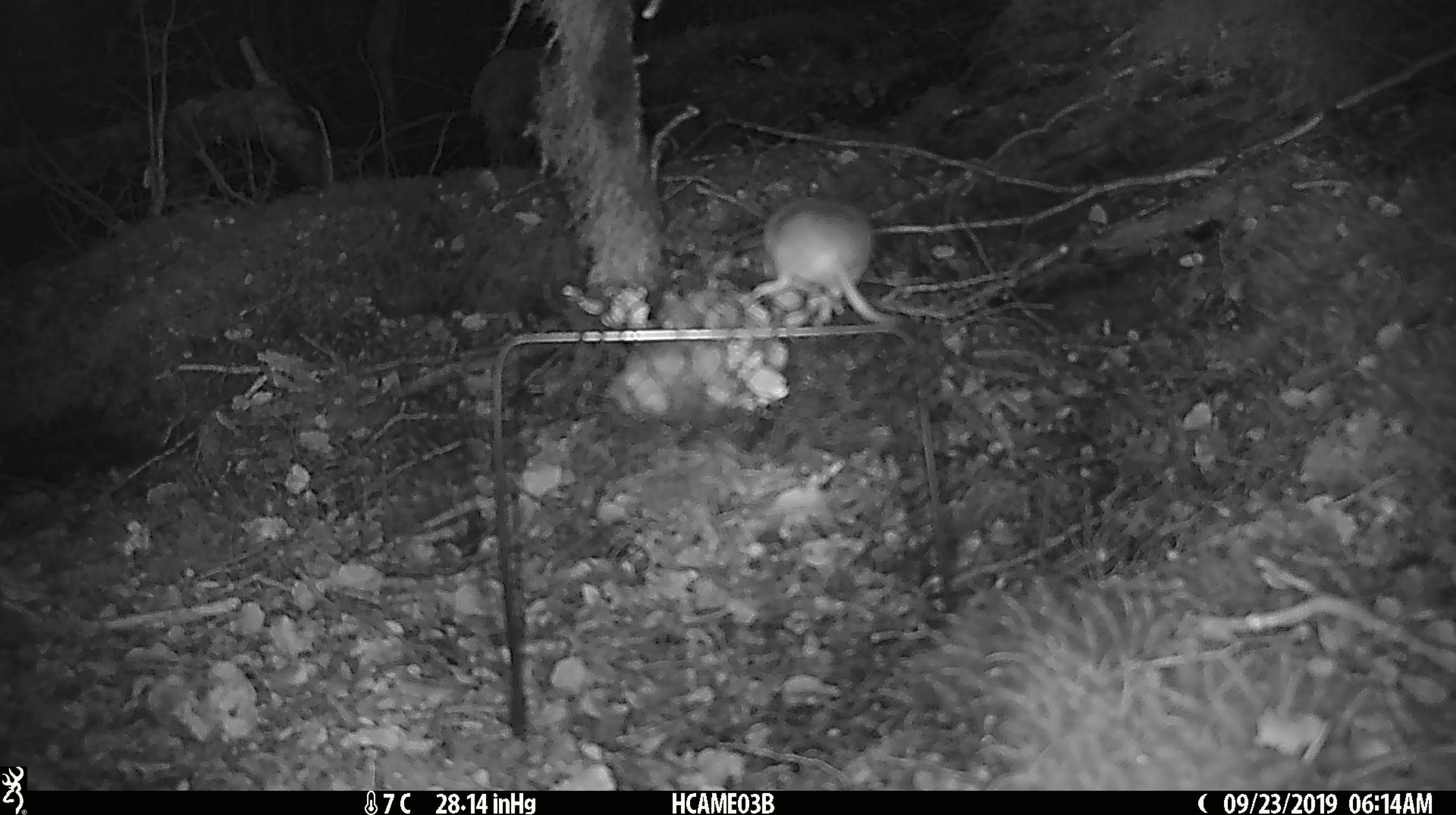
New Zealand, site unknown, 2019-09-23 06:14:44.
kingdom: Animalia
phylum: Chordata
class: Mammalia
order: Rodentia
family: Muridae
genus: Mus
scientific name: Mus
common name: mouse